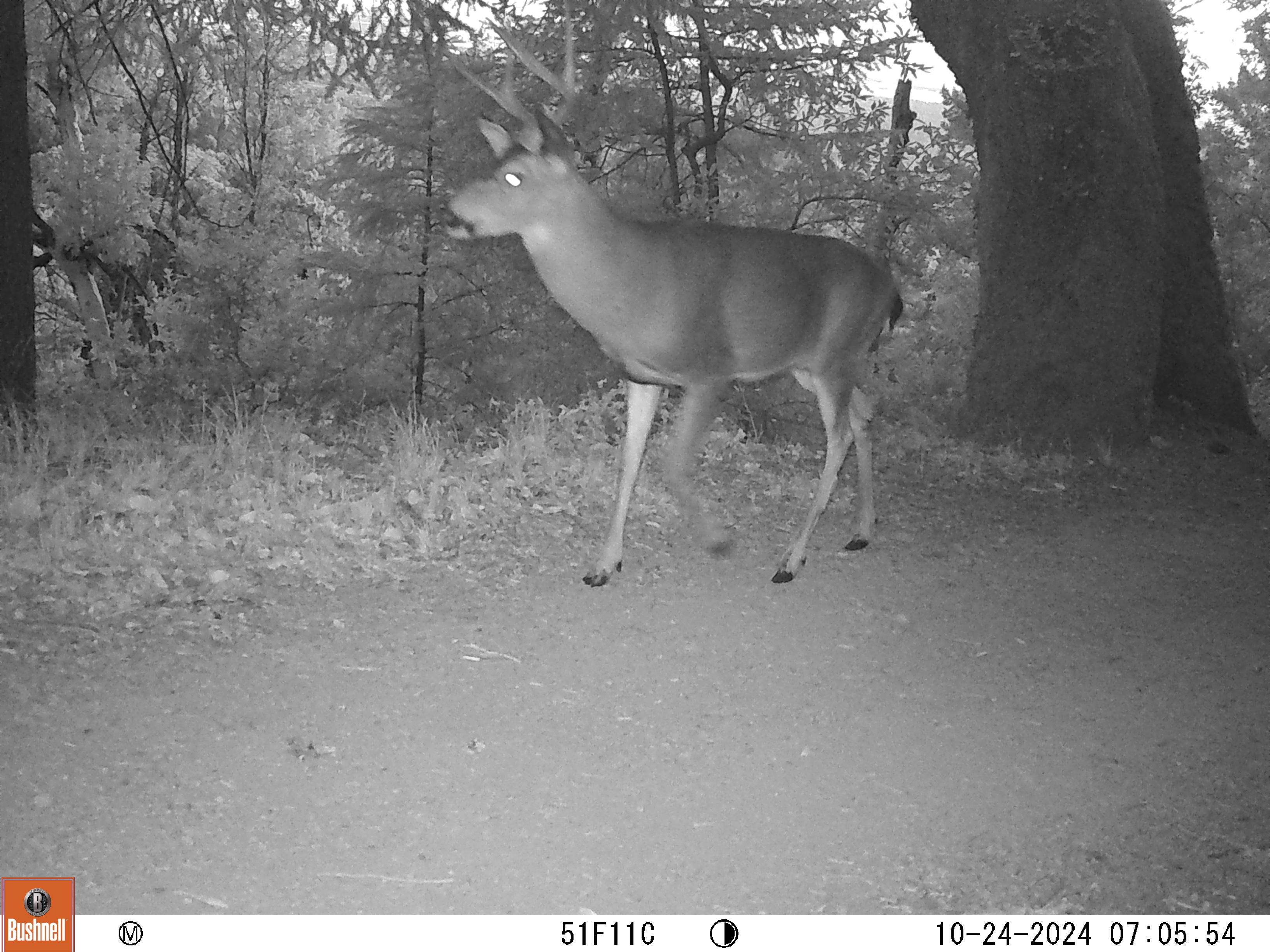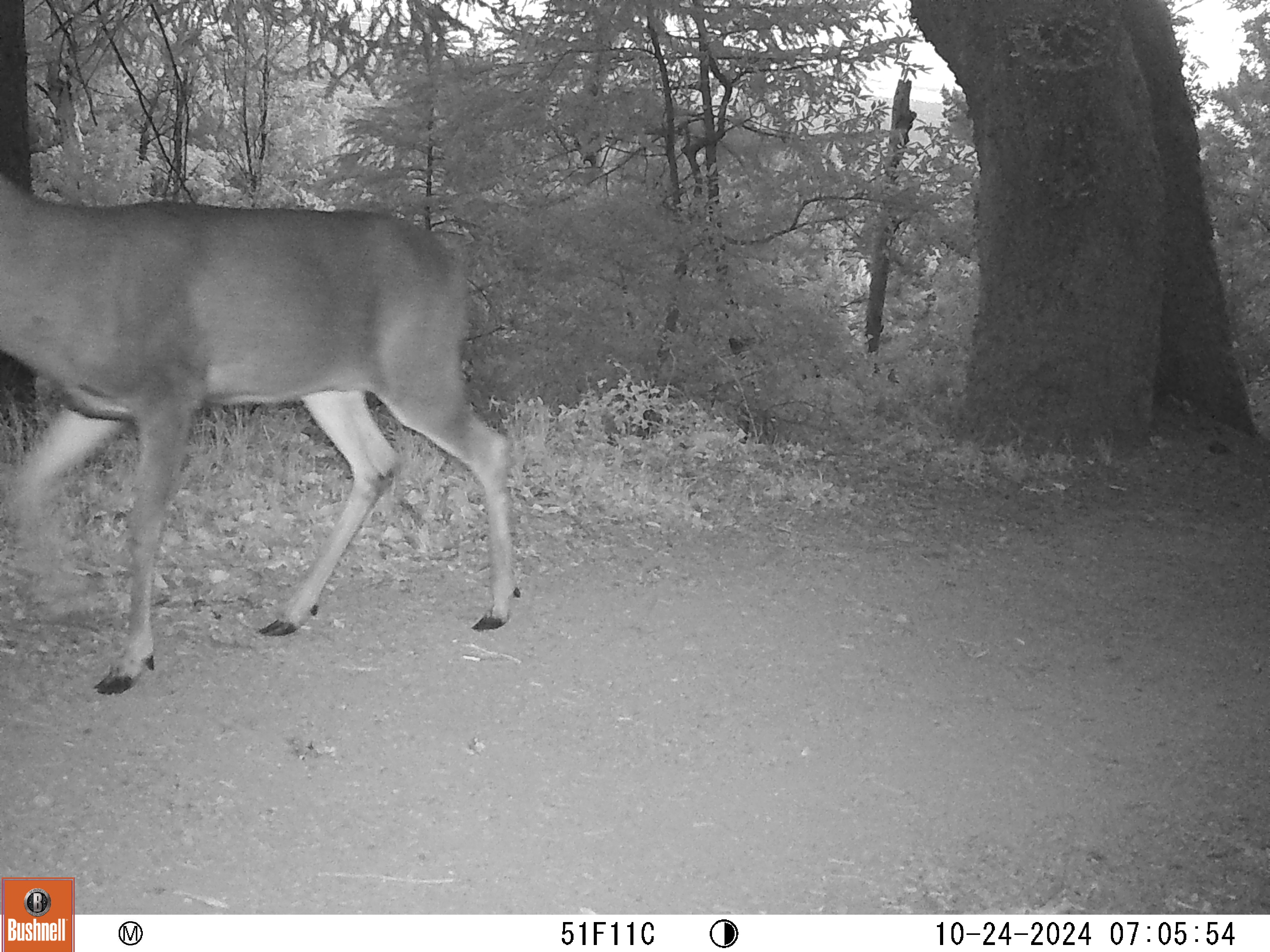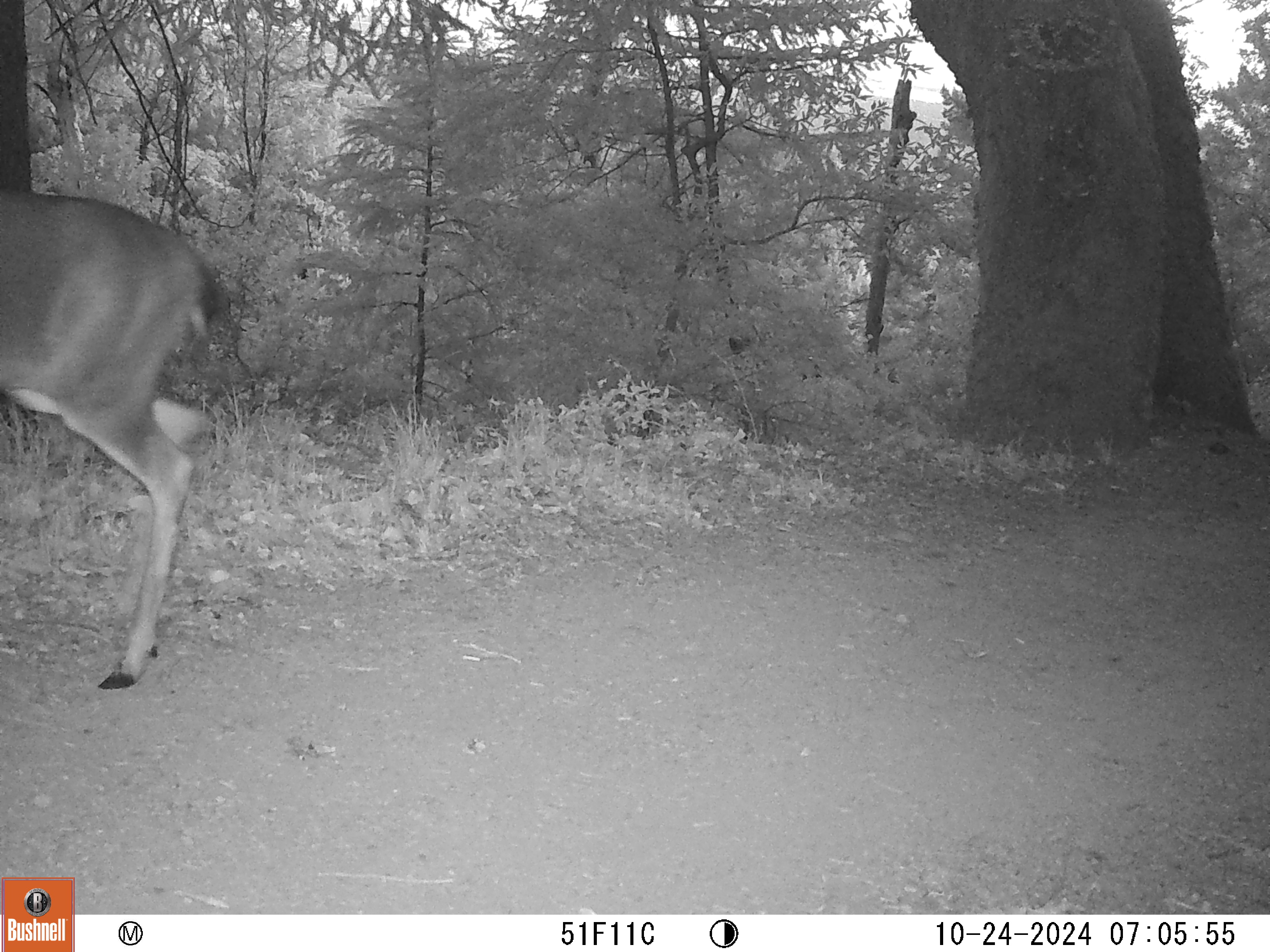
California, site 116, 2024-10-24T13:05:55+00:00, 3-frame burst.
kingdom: Animalia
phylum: Chordata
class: Mammalia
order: Artiodactyla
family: Cervidae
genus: Odocoileus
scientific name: Odocoileus hemionus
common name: mule deer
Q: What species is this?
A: Mule deer (Odocoileus hemionus).